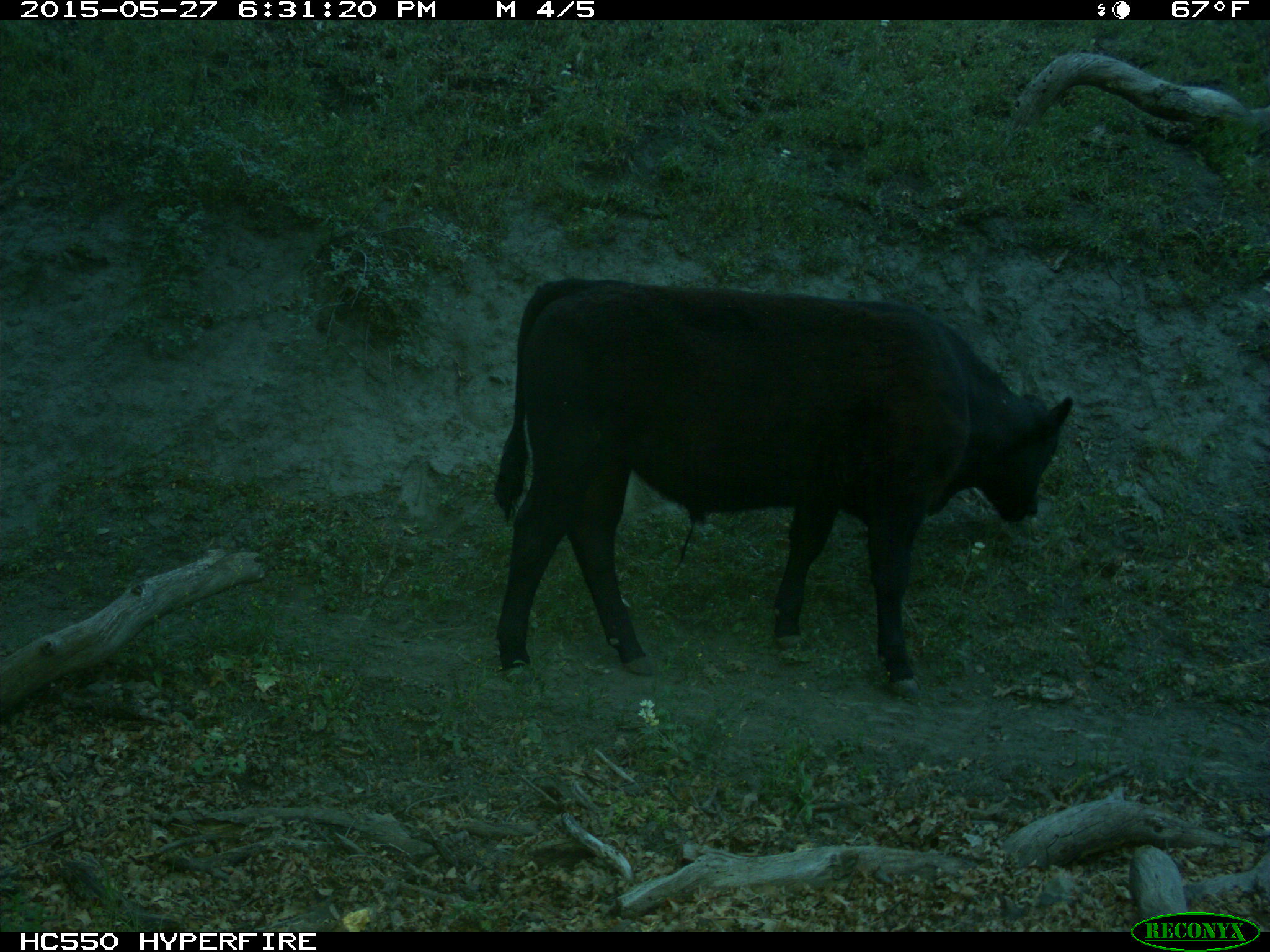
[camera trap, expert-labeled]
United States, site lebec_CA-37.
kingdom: Animalia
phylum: Chordata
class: Mammalia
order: Artiodactyla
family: Bovidae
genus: Bos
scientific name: Bos taurus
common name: domestic cow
Bos taurus (domestic cow).